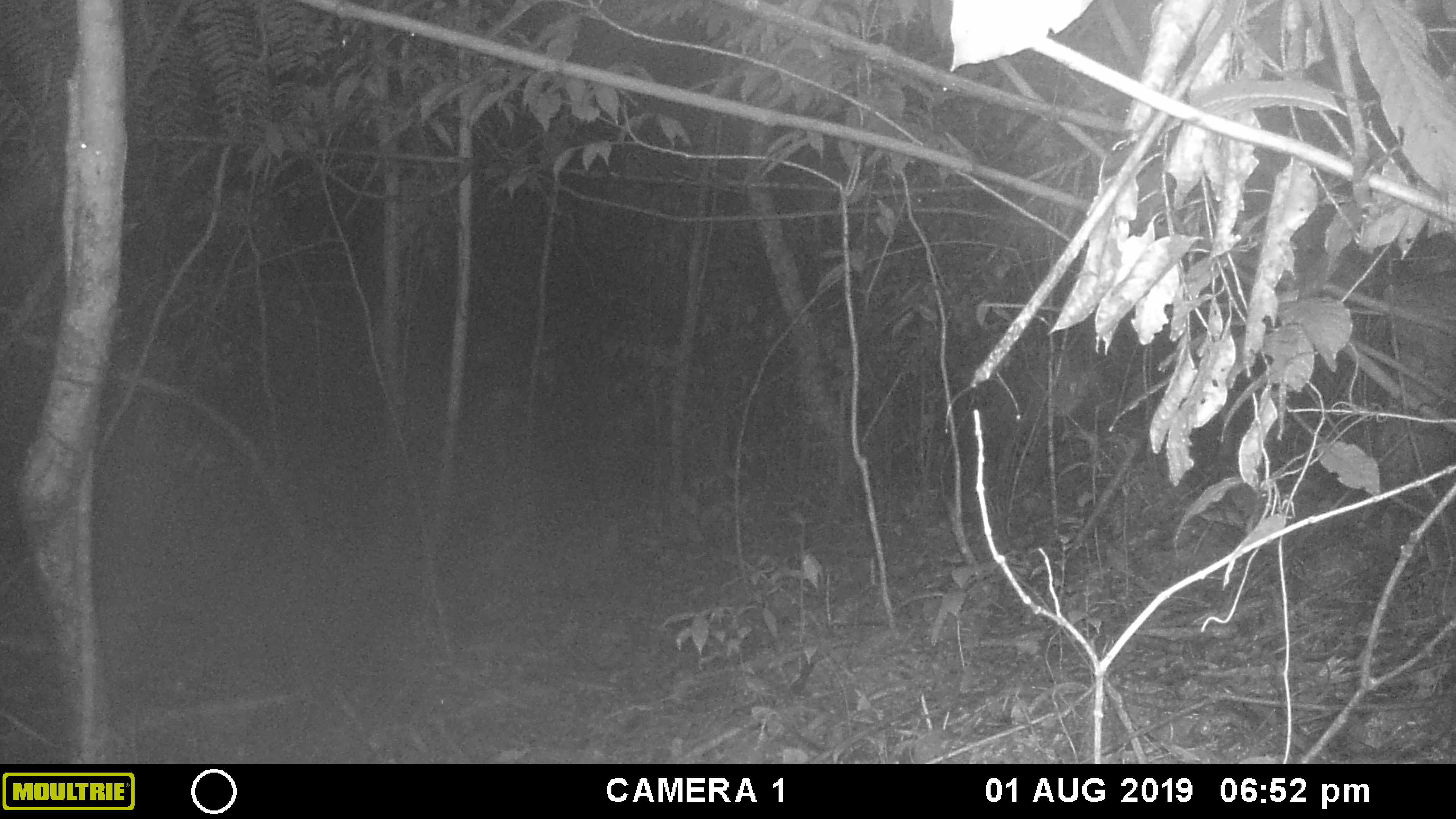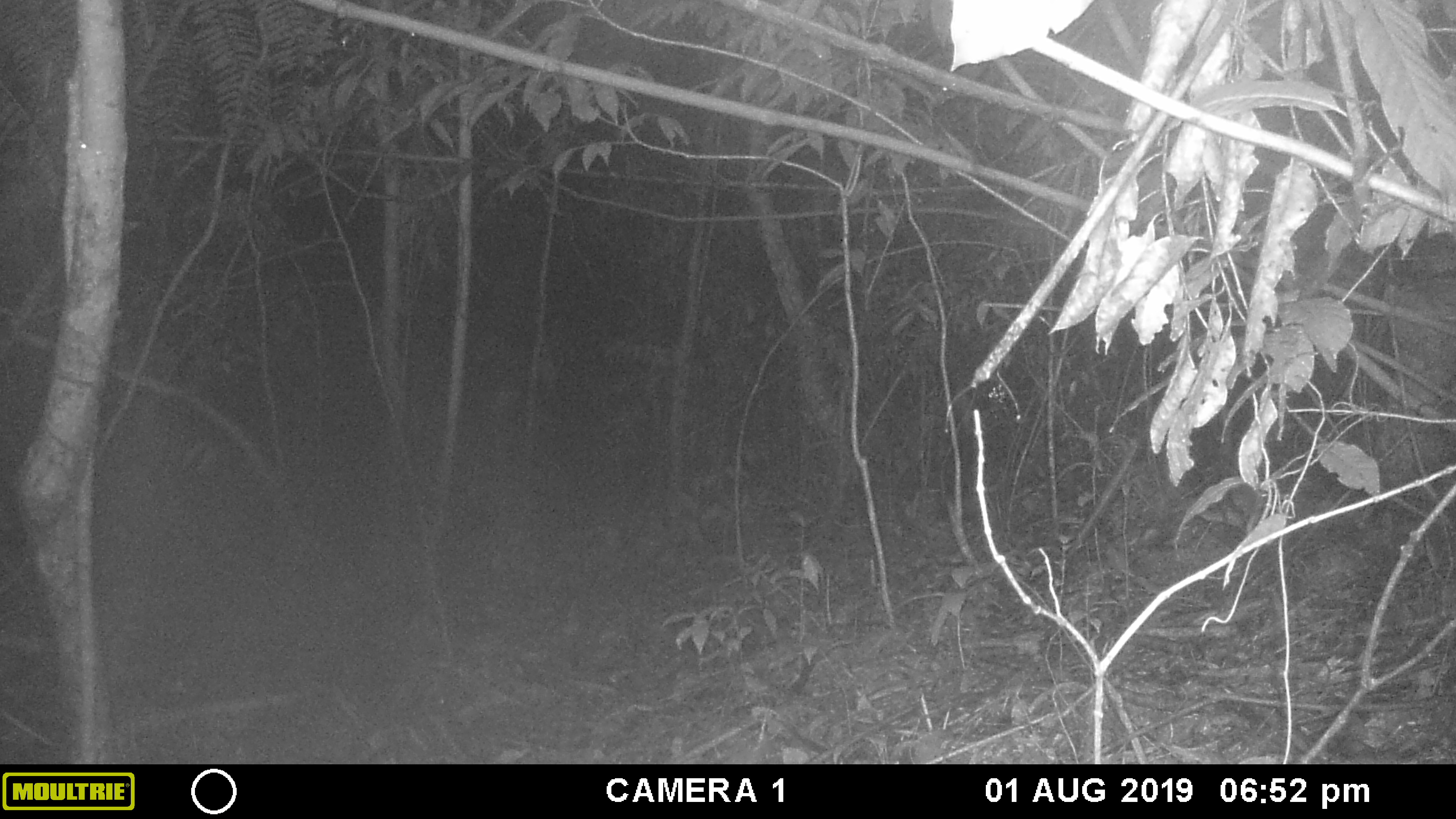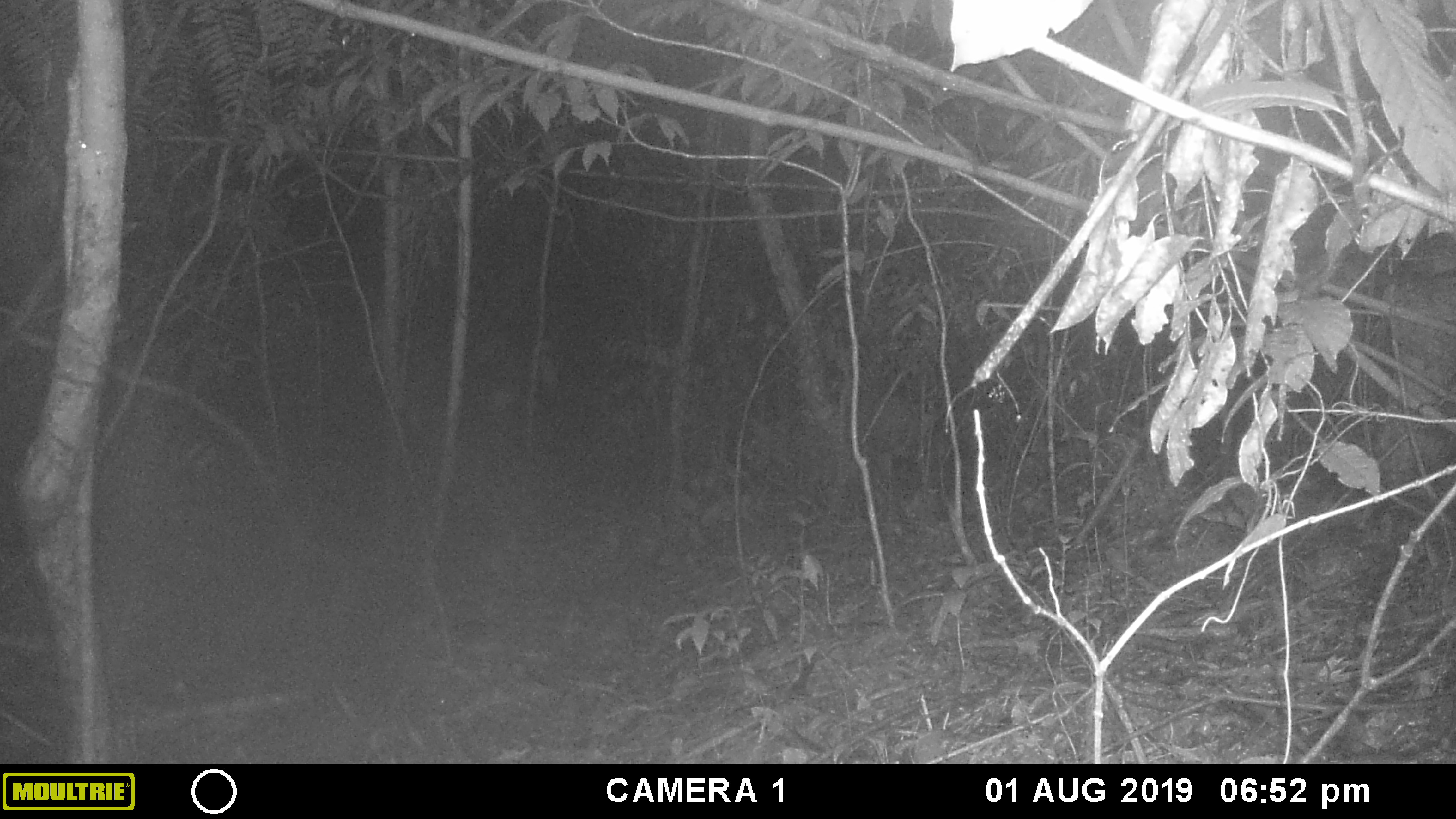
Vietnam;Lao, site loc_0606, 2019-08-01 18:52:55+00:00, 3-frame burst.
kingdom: Animalia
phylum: Chordata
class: Mammalia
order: Artiodactyla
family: Cervidae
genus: Muntiacus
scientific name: Muntiacus rooseveltorum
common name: roosevelt's muntjac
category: roosevelts muntjac group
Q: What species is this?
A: Roosevelts muntjac group (roosevelt's muntjac) (Muntiacus rooseveltorum).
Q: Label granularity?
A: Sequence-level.